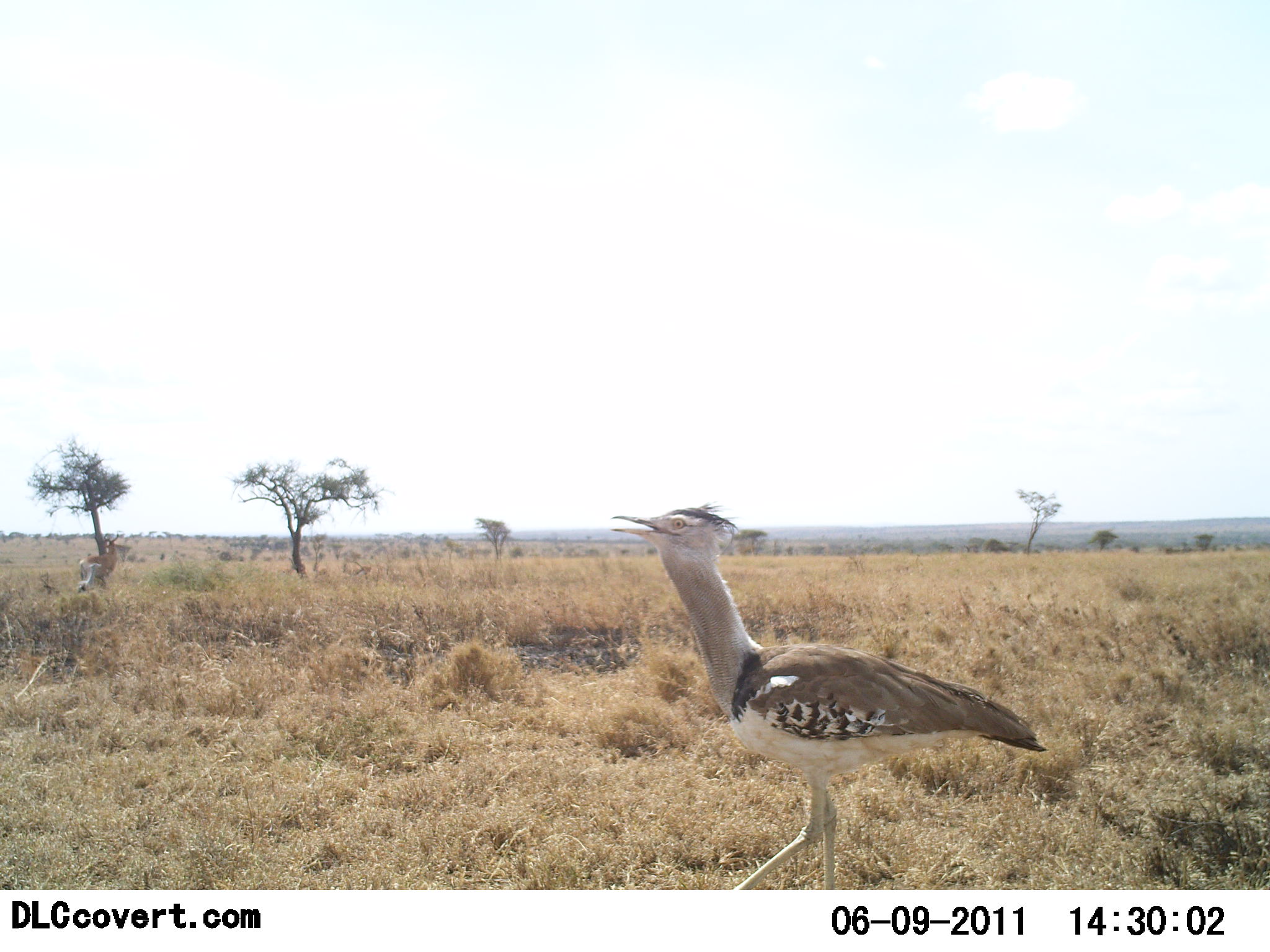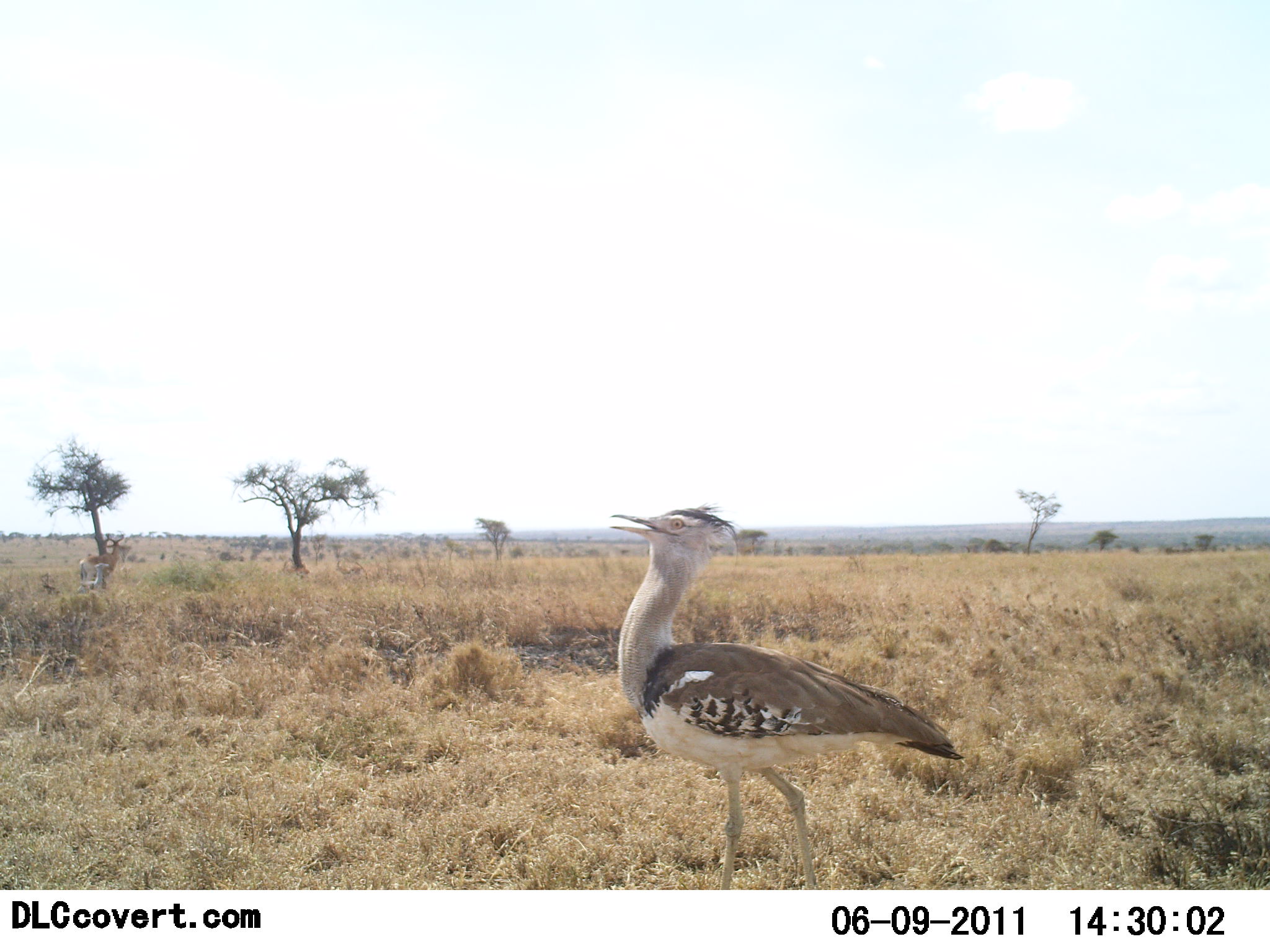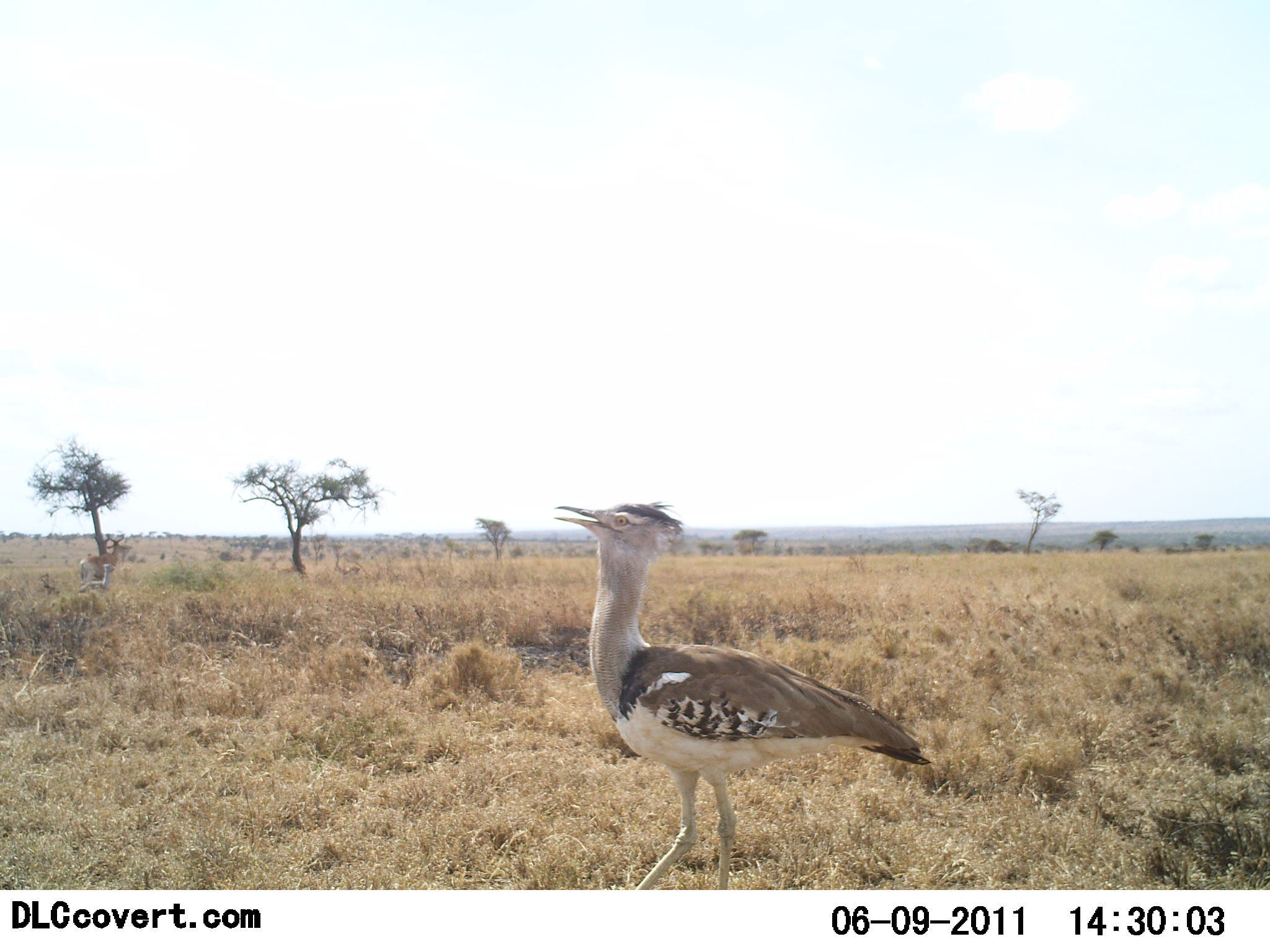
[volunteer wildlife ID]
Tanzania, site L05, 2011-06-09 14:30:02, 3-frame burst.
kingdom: Animalia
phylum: Chordata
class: Aves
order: Otidiformes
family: Otididae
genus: Ardeotis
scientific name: Ardeotis kori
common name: kori bustard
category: koribustard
Koribustard (kori bustard) (Ardeotis kori), count 1. Behavior (volunteer vote fractions): standing 17%, resting 0%, moving 100%, interacting 0%. Young present (vote fraction): 0%. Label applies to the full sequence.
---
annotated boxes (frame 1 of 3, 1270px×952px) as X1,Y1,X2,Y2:
animal: 607,498,1050,889; 75,533,122,595; 76,562,105,595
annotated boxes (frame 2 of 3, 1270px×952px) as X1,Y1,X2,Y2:
animal: 602,500,962,890; 75,533,134,585; 75,561,105,596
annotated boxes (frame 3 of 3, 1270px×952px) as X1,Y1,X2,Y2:
animal: 554,496,935,891; 77,535,133,585; 78,562,117,593